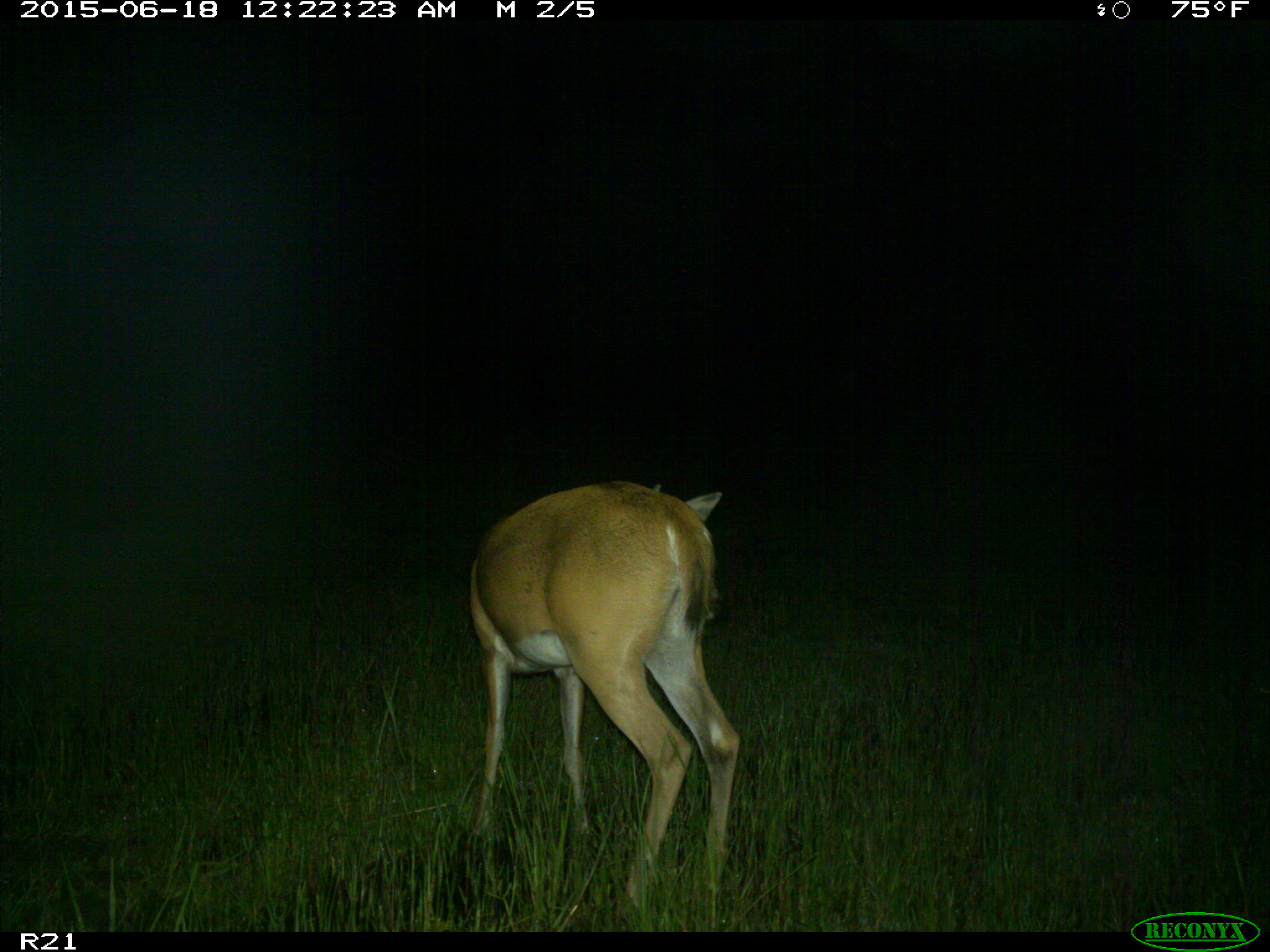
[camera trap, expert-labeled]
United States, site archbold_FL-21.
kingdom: Animalia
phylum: Chordata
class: Mammalia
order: Artiodactyla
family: Cervidae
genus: Odocoileus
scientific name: Odocoileus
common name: deer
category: unidentified deer